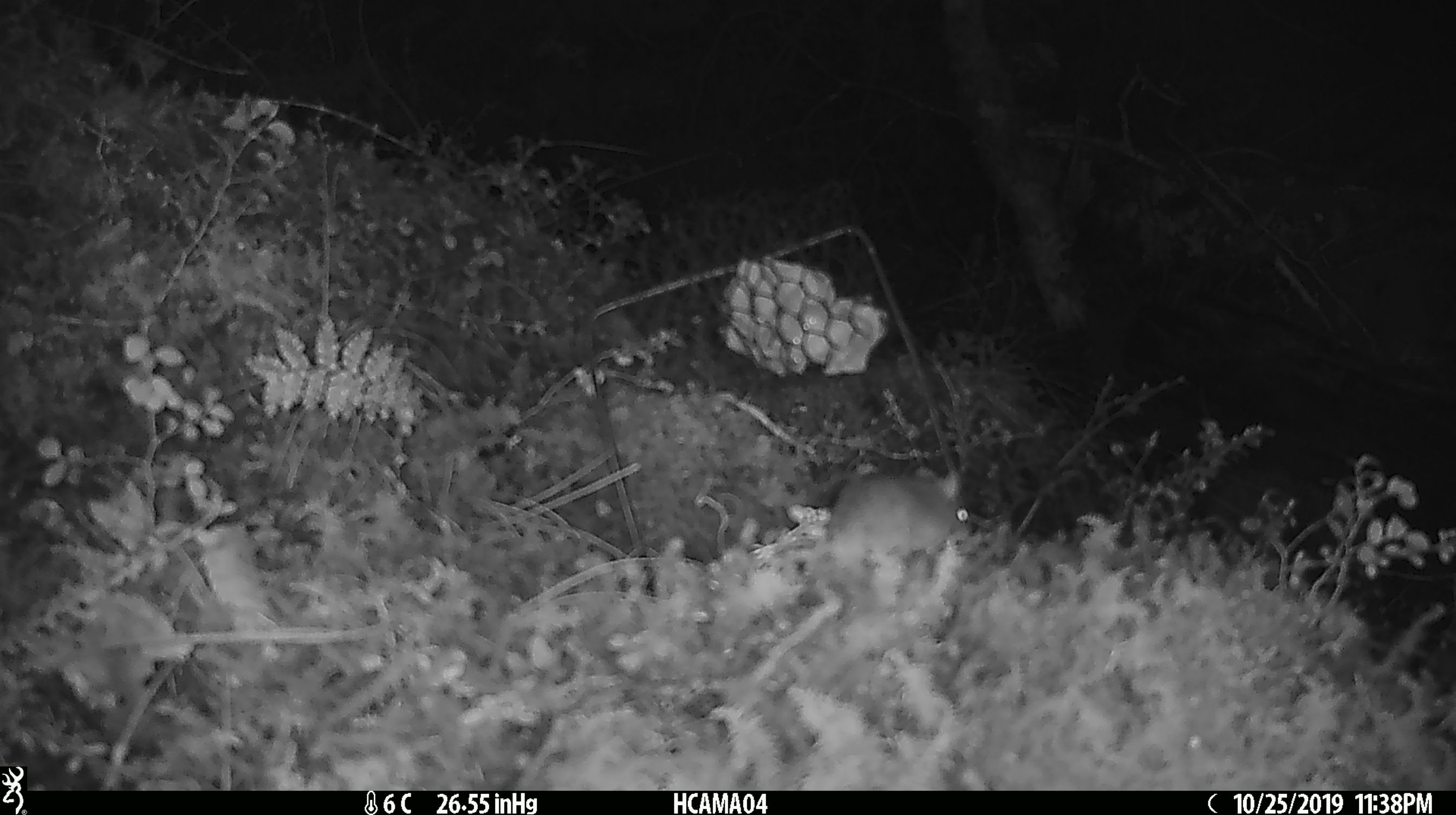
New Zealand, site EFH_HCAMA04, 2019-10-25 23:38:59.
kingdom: Animalia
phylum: Chordata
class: Mammalia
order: Rodentia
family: Muridae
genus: Mus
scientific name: Mus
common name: mouse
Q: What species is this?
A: Mouse (Mus).